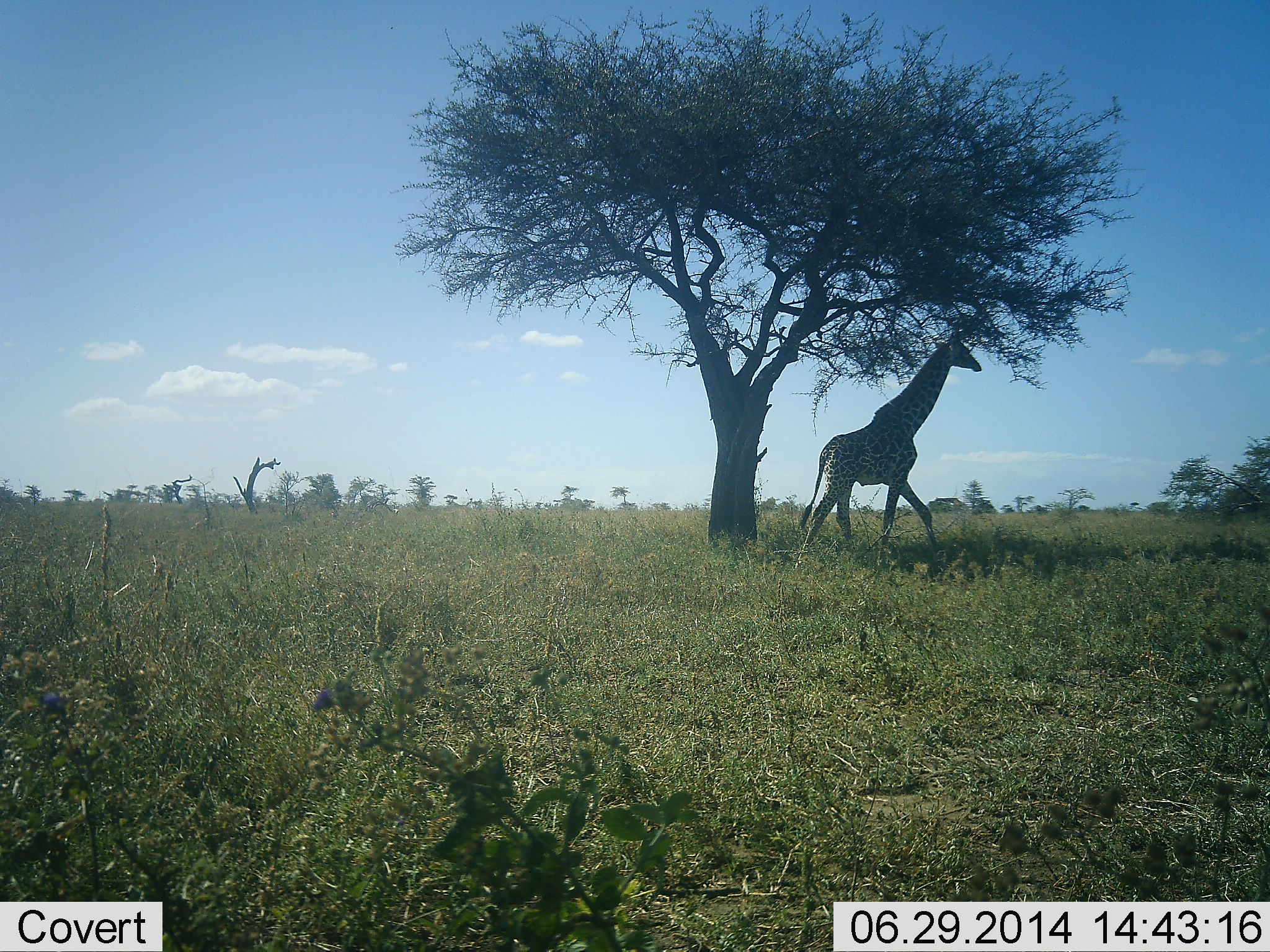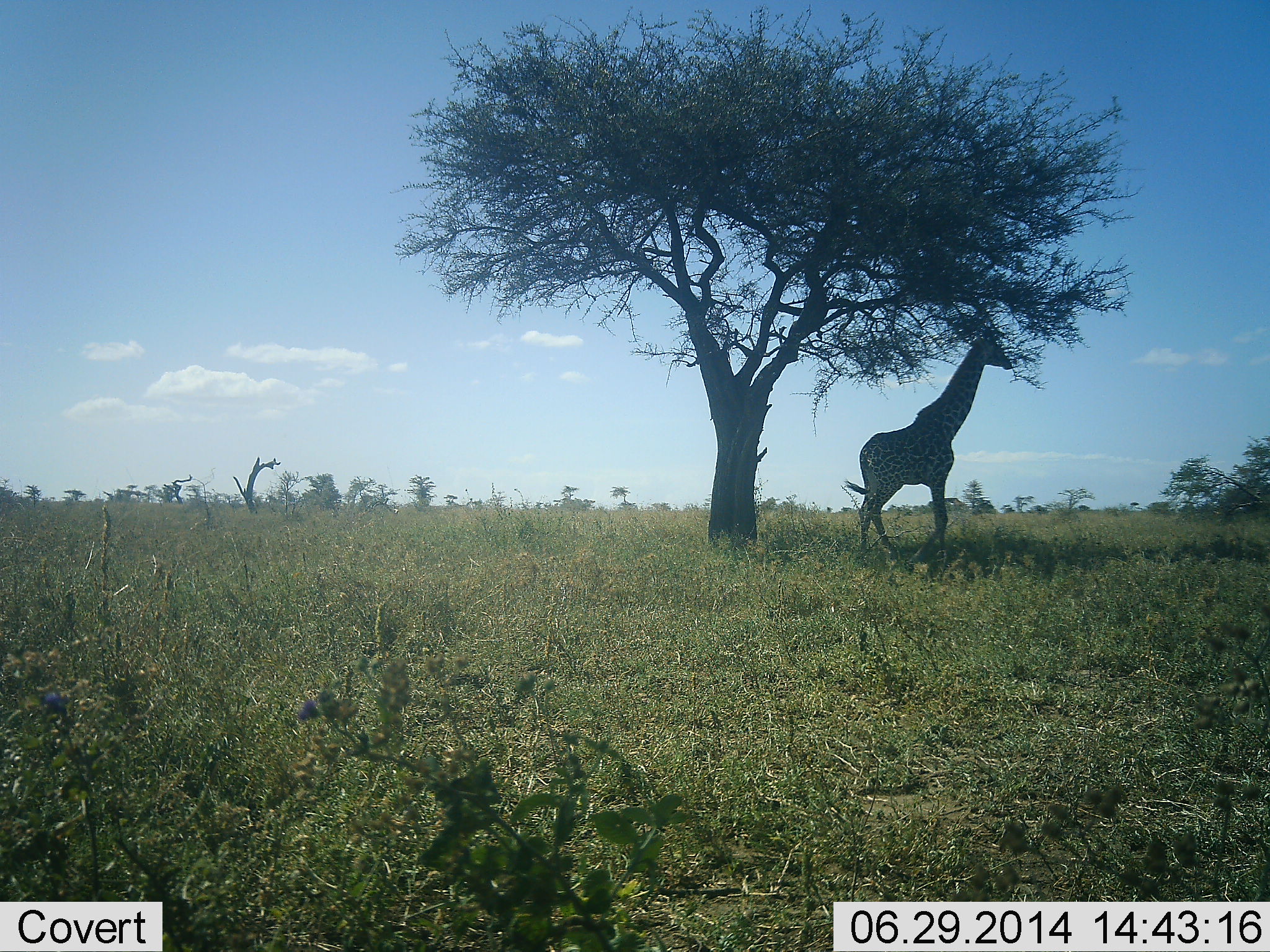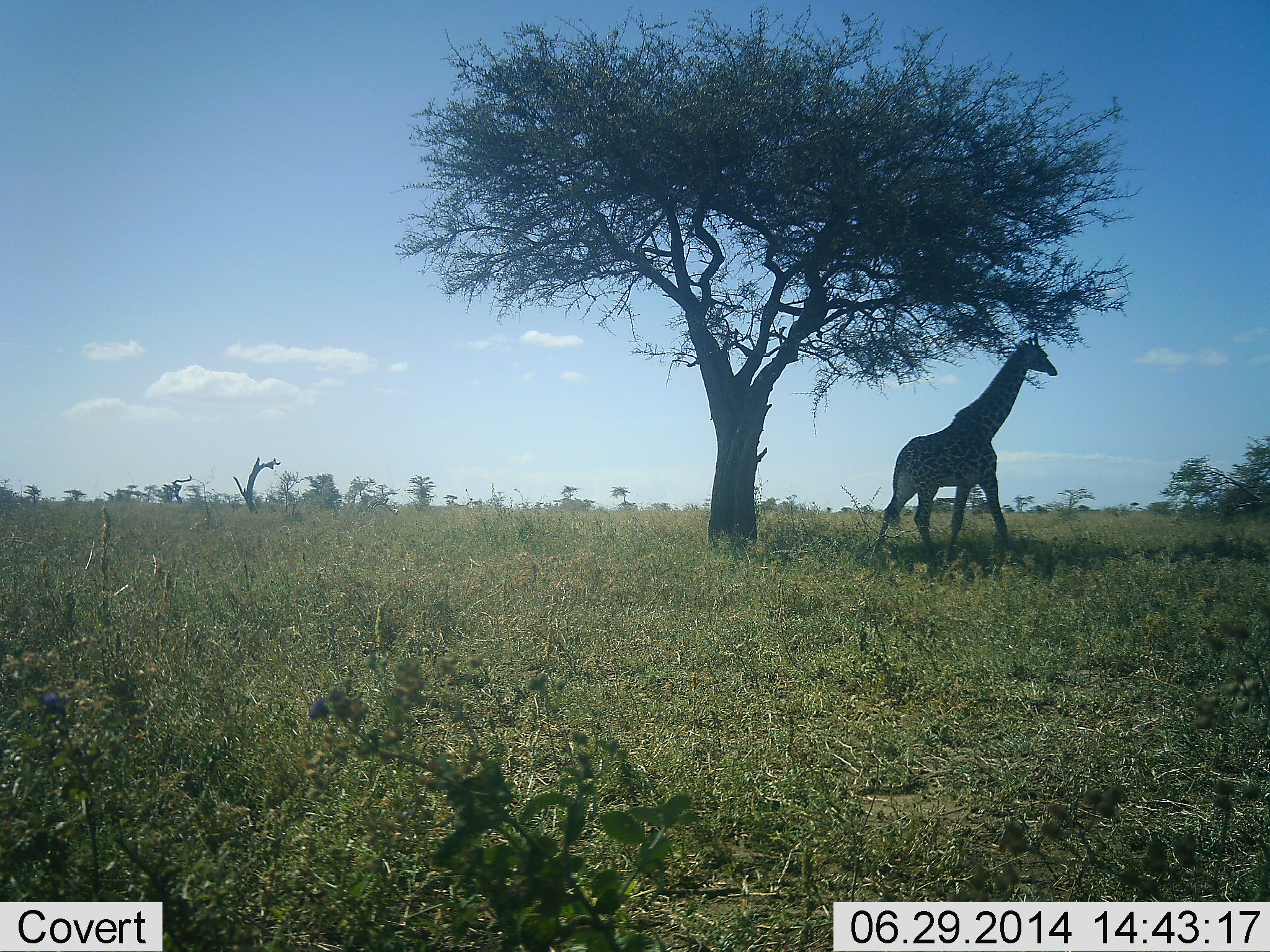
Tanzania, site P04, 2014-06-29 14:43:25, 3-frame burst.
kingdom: Animalia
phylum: Chordata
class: Mammalia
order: Artiodactyla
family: Giraffidae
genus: Giraffa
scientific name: Giraffa camelopardalis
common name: giraffe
Giraffe (Giraffa camelopardalis), count 1. Behavior (volunteer vote fractions): standing 9%, resting 0%, moving 82%, interacting 0%. Young present (vote fraction): 0%. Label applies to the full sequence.